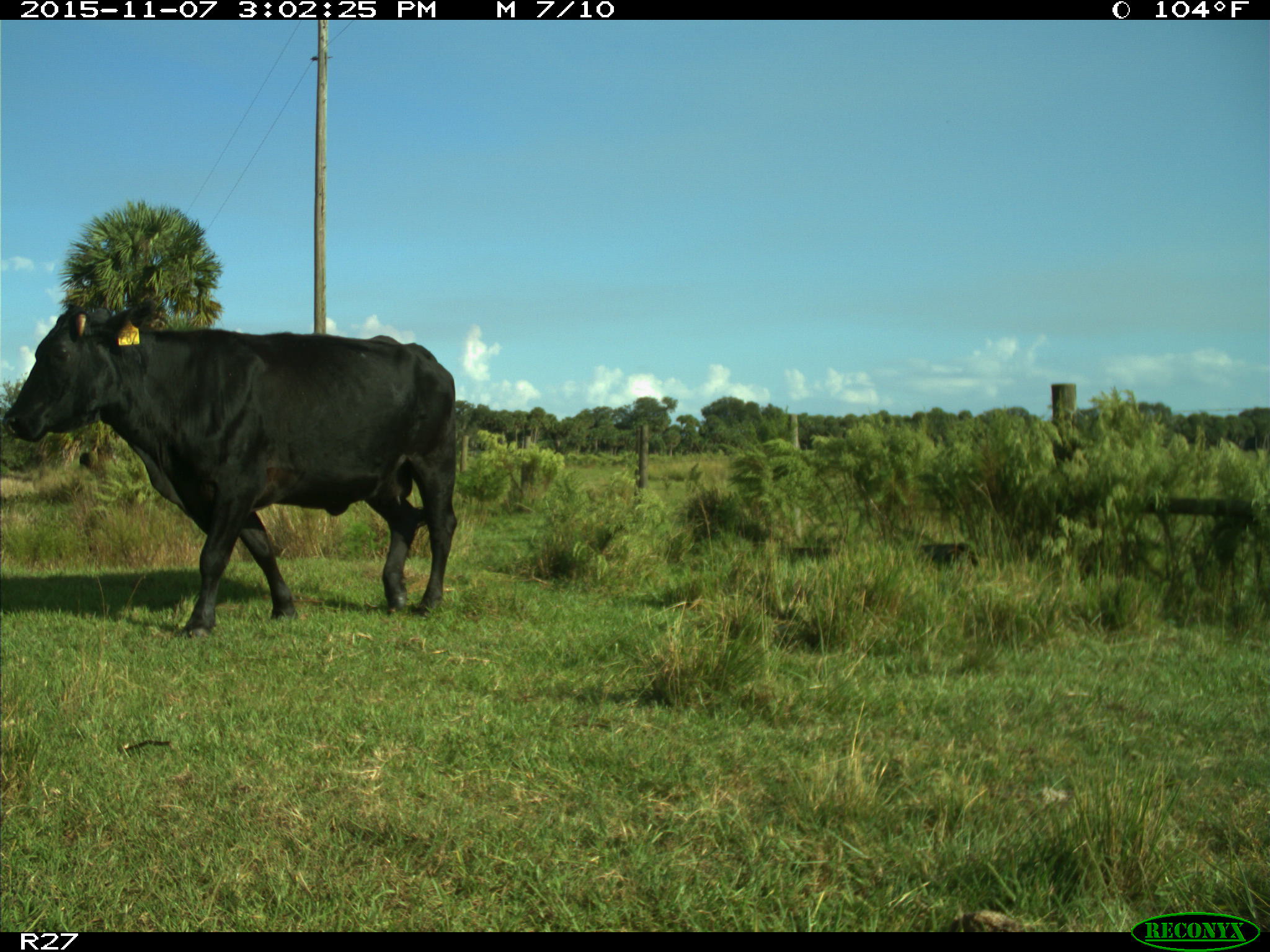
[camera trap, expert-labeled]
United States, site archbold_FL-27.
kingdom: Animalia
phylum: Chordata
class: Mammalia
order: Artiodactyla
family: Bovidae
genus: Bos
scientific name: Bos taurus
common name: domestic cow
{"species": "Bos taurus (domestic cow)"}